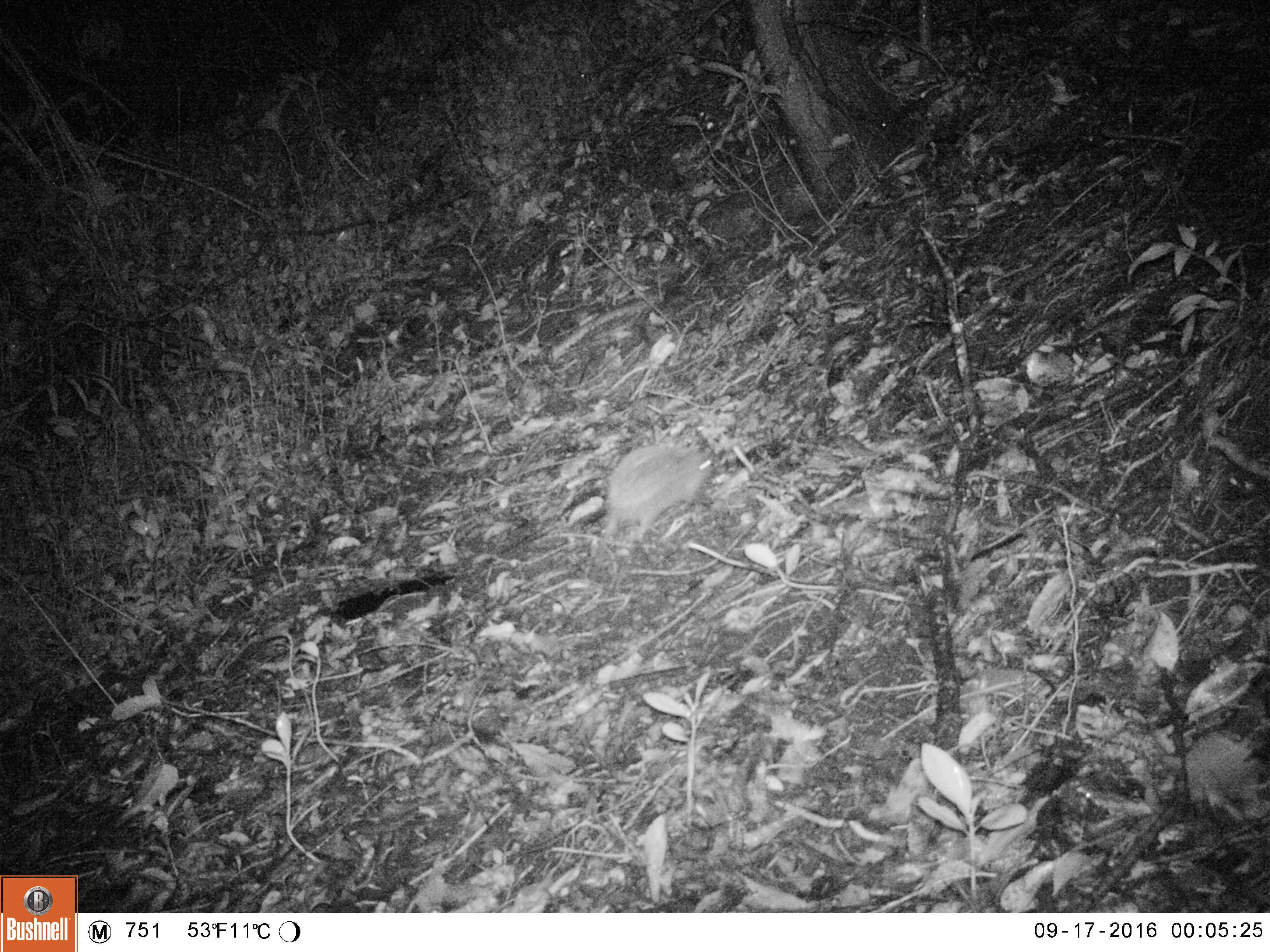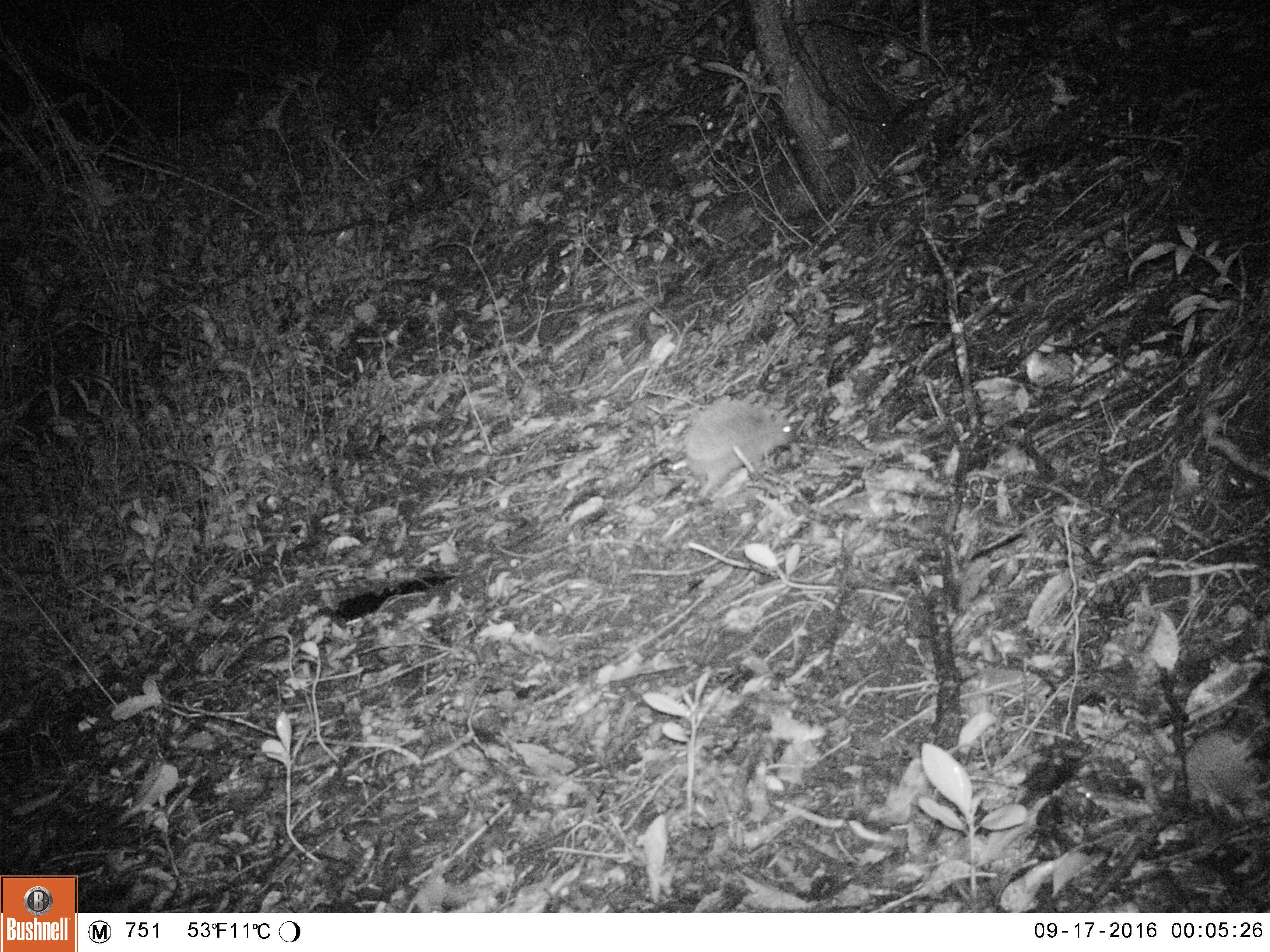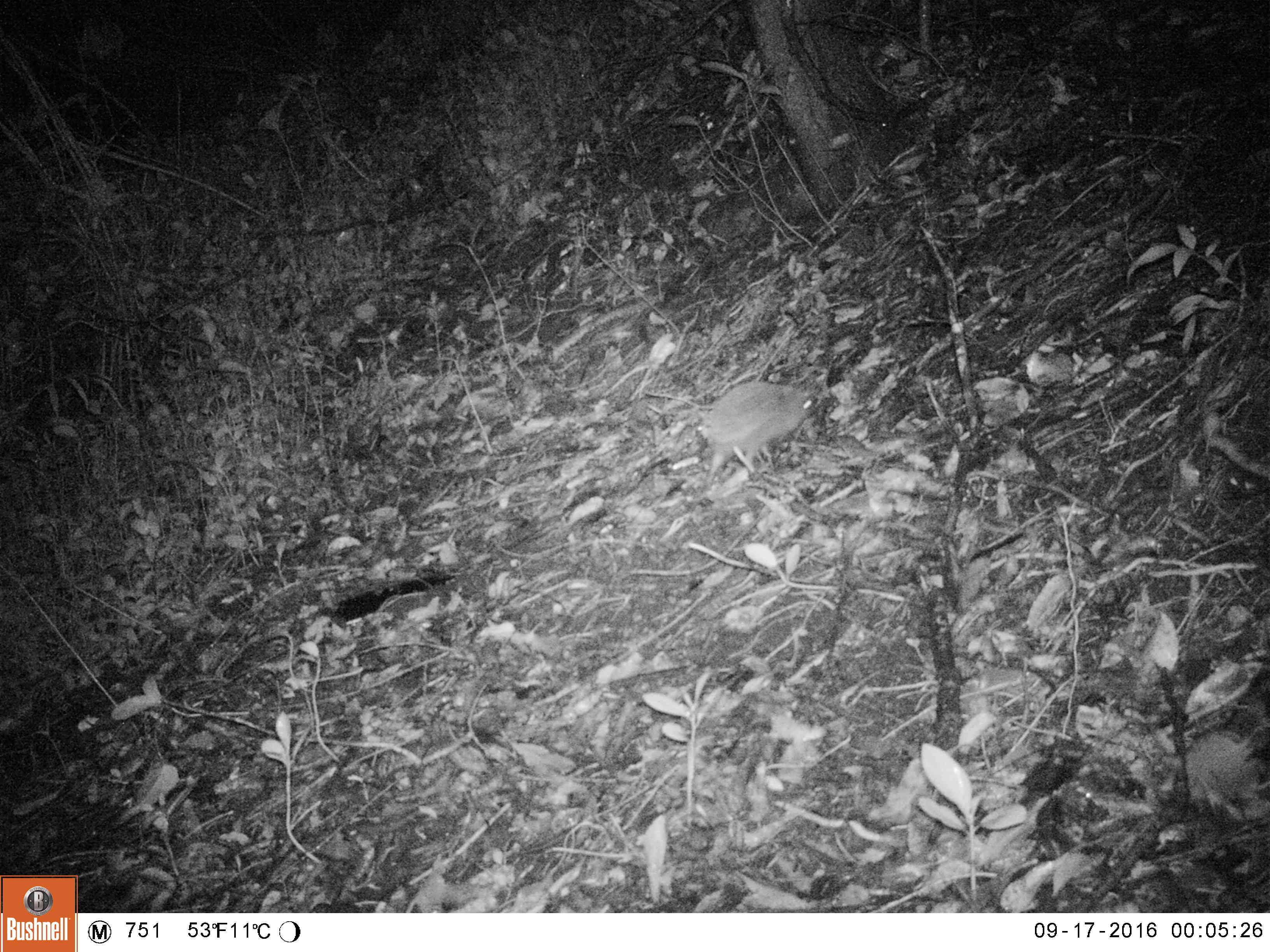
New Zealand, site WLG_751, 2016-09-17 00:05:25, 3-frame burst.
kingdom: Animalia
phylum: Chordata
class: Mammalia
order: Eulipotyphla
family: Erinaceidae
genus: Erinaceus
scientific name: Erinaceus europaeus europaeus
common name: european hedgehog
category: hedgehog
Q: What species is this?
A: Hedgehog (european hedgehog) (Erinaceus europaeus europaeus).